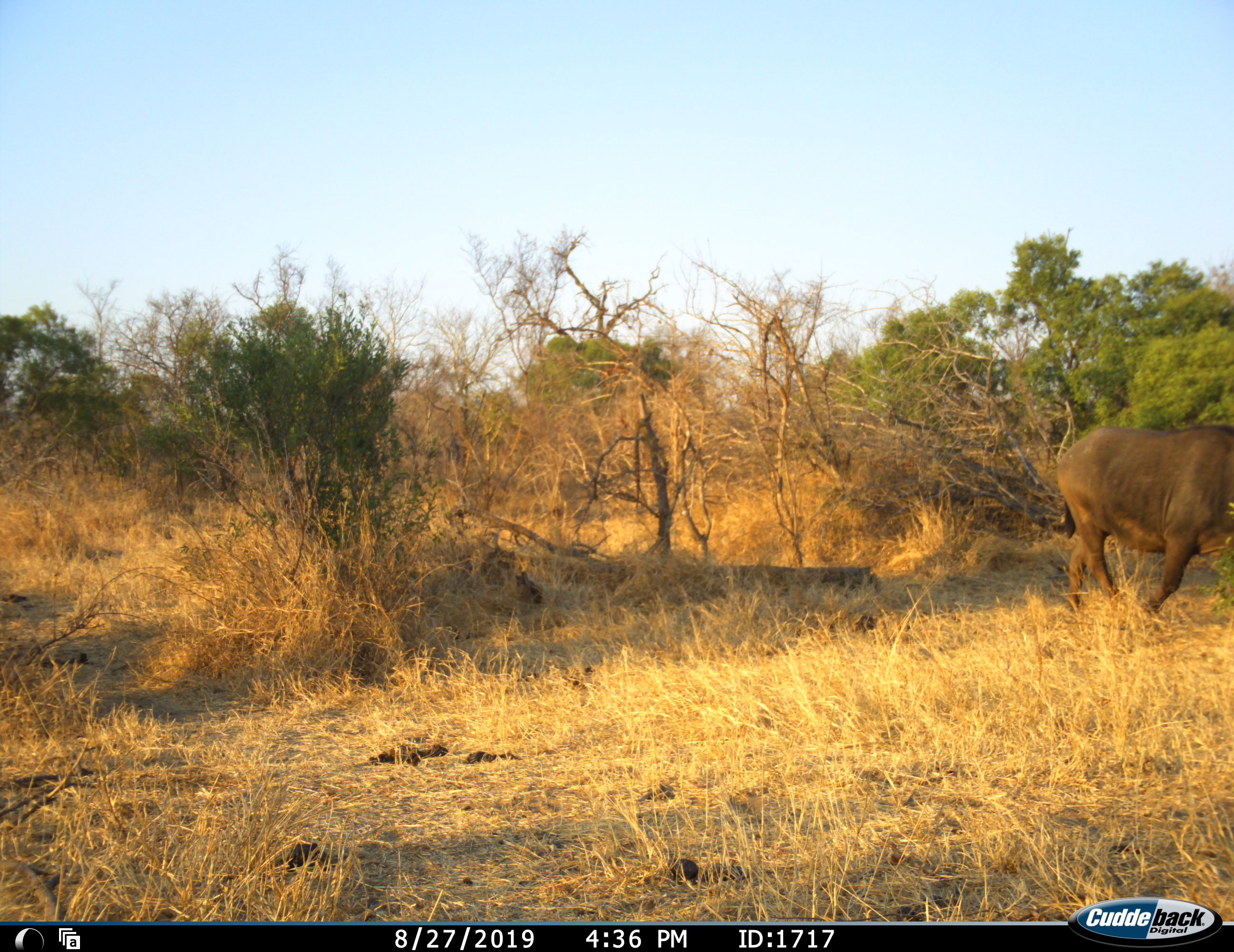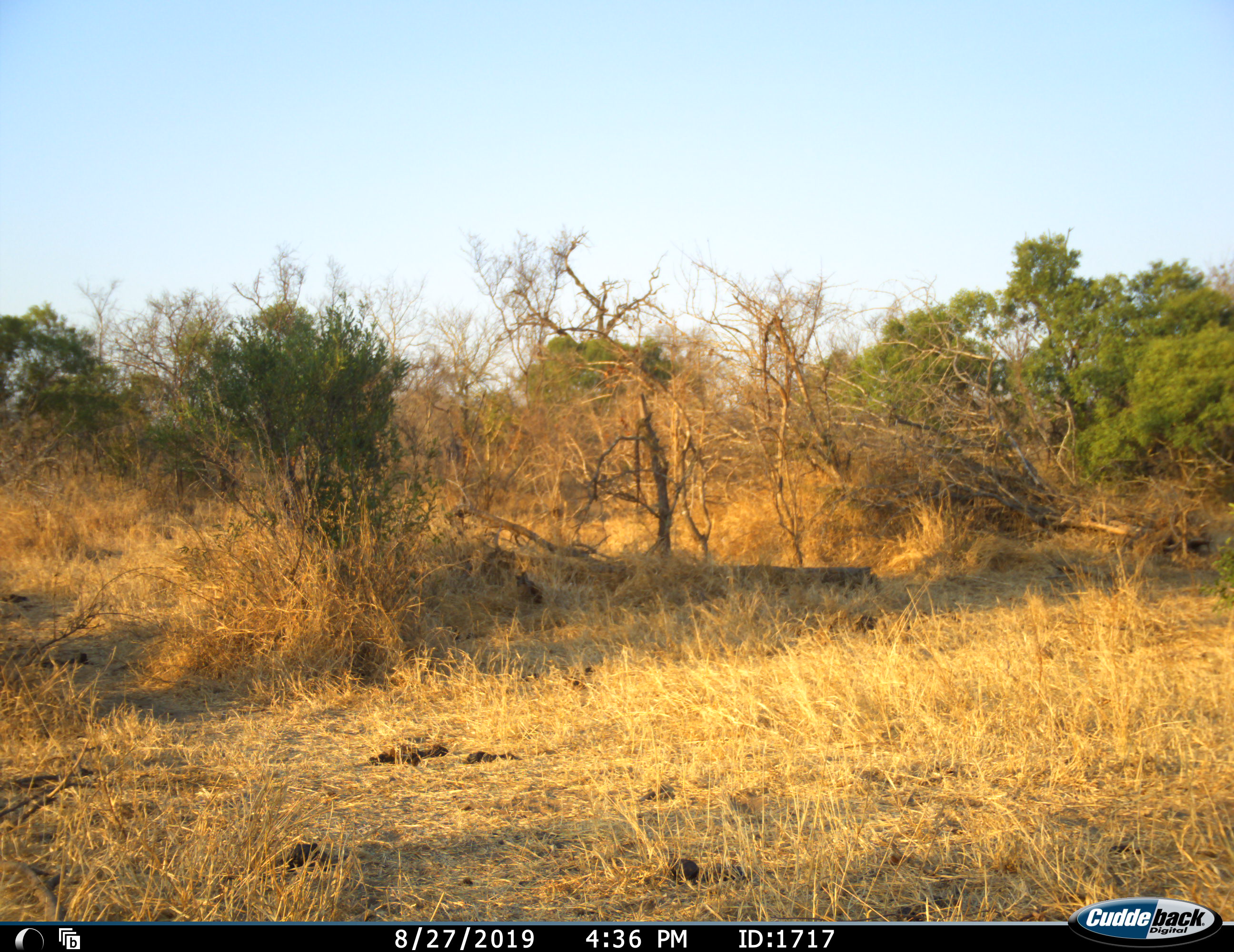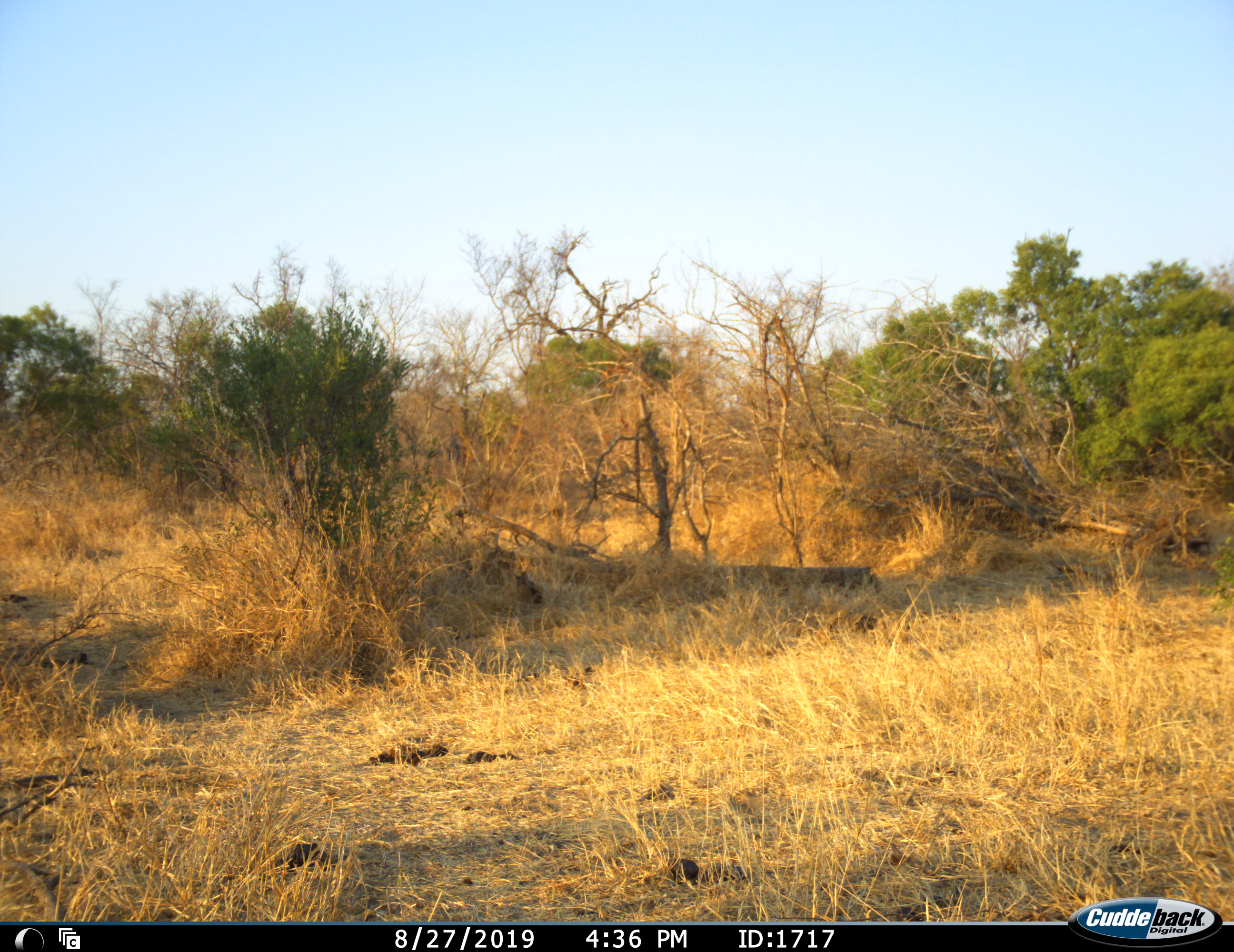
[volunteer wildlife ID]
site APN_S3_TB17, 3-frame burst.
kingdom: Animalia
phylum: Chordata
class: Mammalia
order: Artiodactyla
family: Bovidae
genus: Syncerus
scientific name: Syncerus caffer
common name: african buffalo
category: buffalo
Buffalo (african buffalo) (Syncerus caffer), count 1. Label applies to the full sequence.